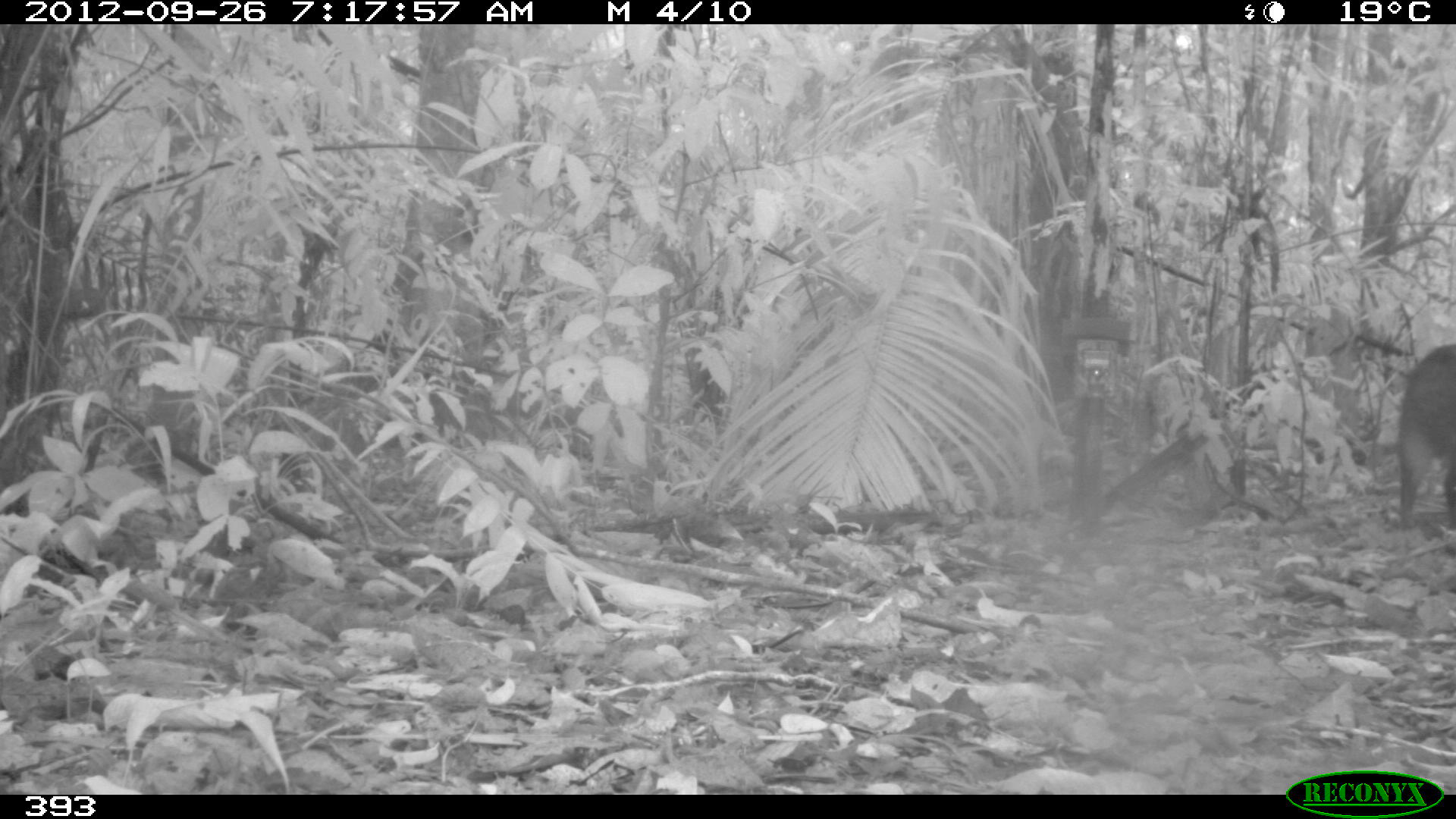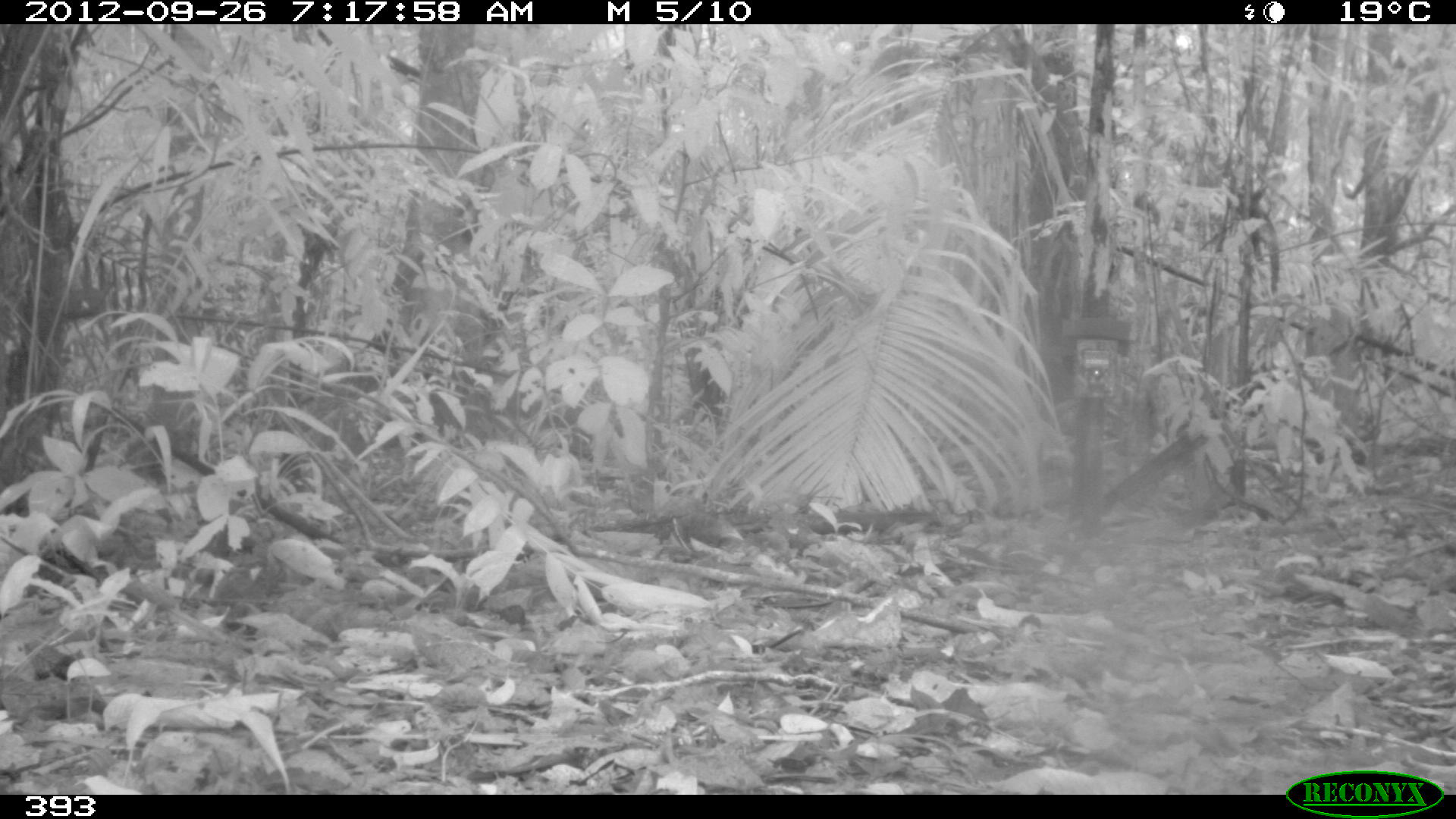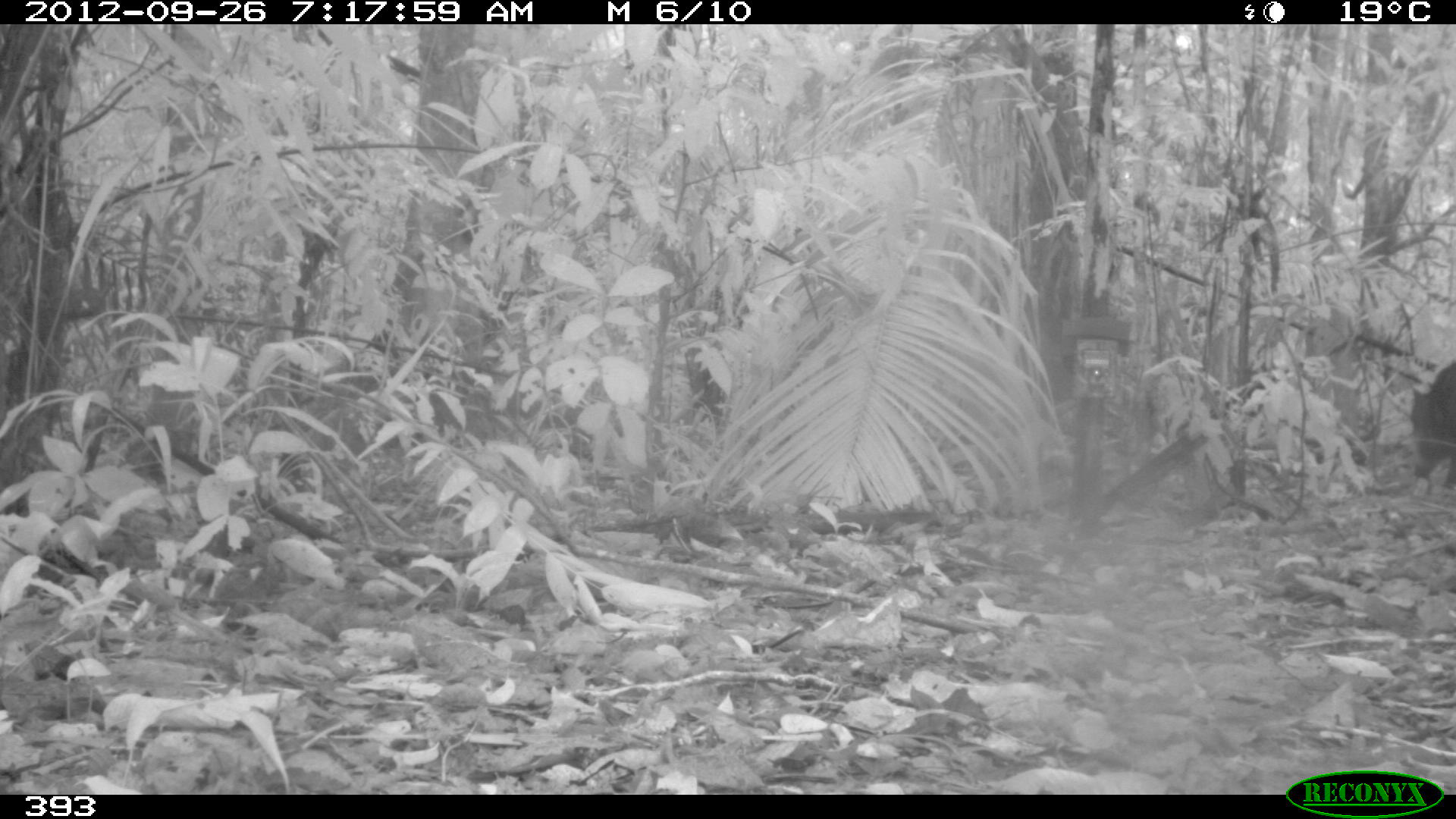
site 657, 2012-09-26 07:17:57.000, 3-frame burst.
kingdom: Animalia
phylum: Chordata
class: Mammalia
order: Artiodactyla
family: Tayassuidae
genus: Tayassu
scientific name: Tayassu pecari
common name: white-lipped peccary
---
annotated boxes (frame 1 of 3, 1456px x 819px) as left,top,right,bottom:
tayassu pecari: 1394,341,1456,529